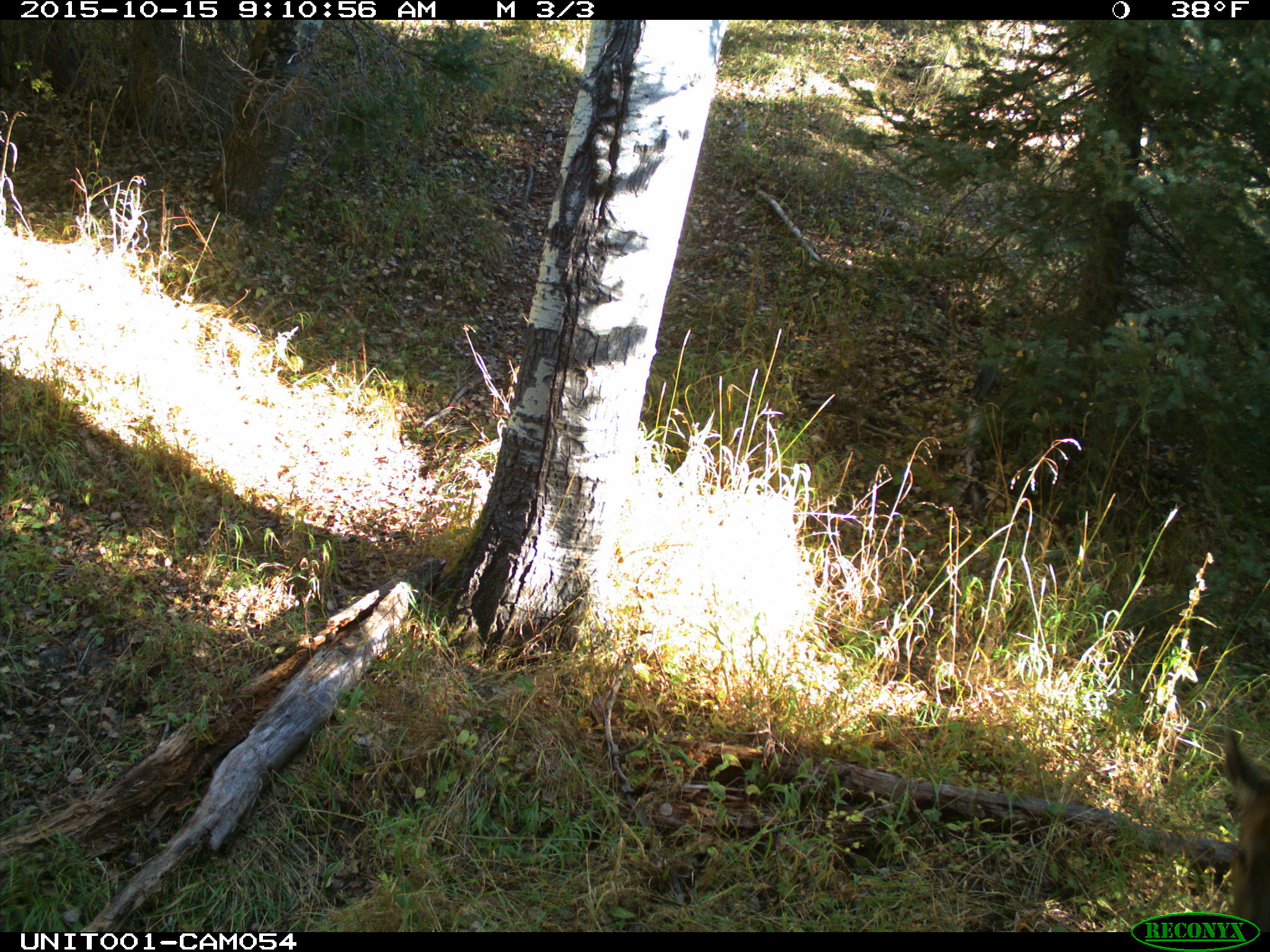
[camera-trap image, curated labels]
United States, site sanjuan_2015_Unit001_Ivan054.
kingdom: Animalia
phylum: Chordata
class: Mammalia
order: Artiodactyla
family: Cervidae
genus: Cervus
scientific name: Cervus elaphus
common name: red deer